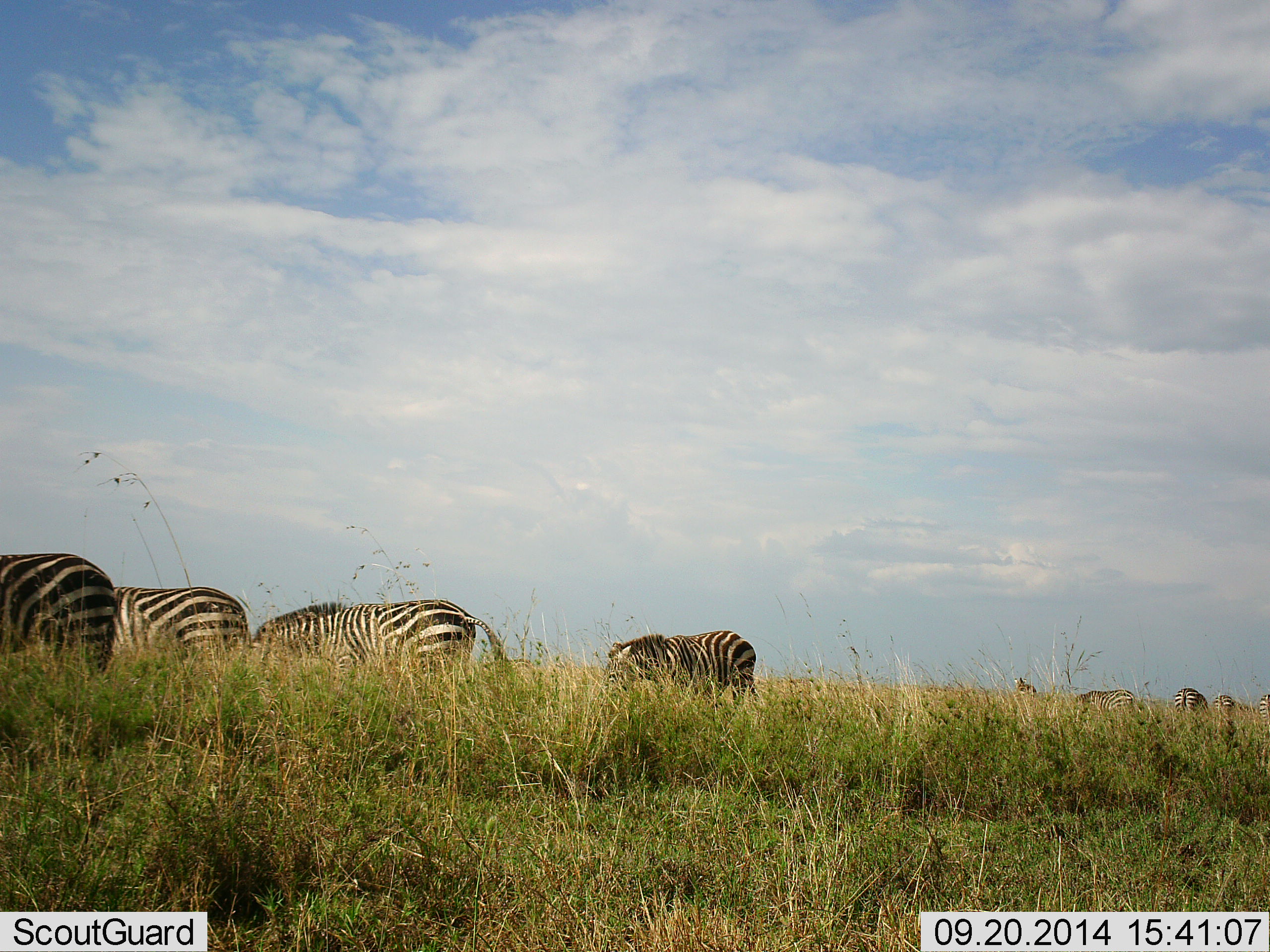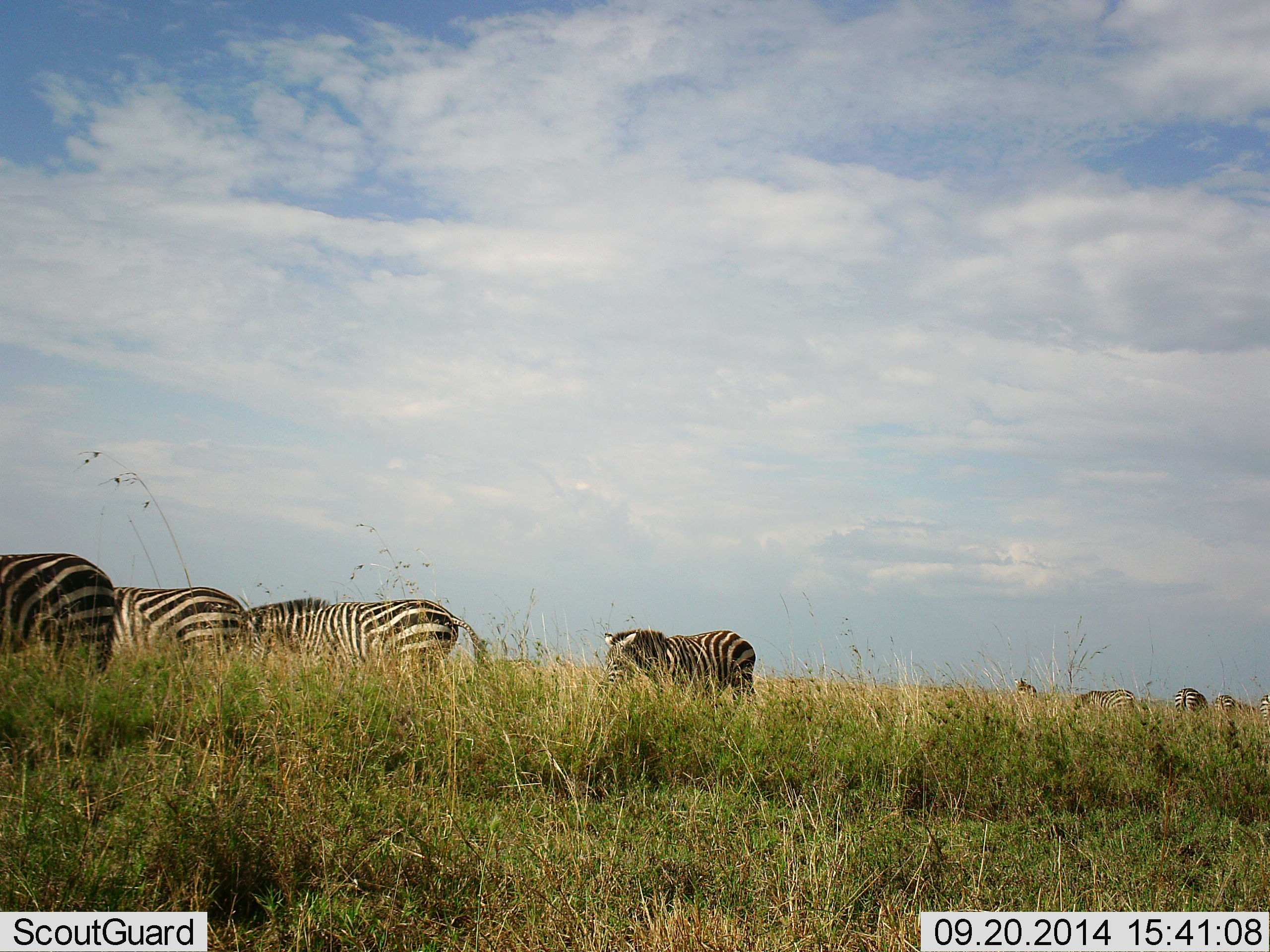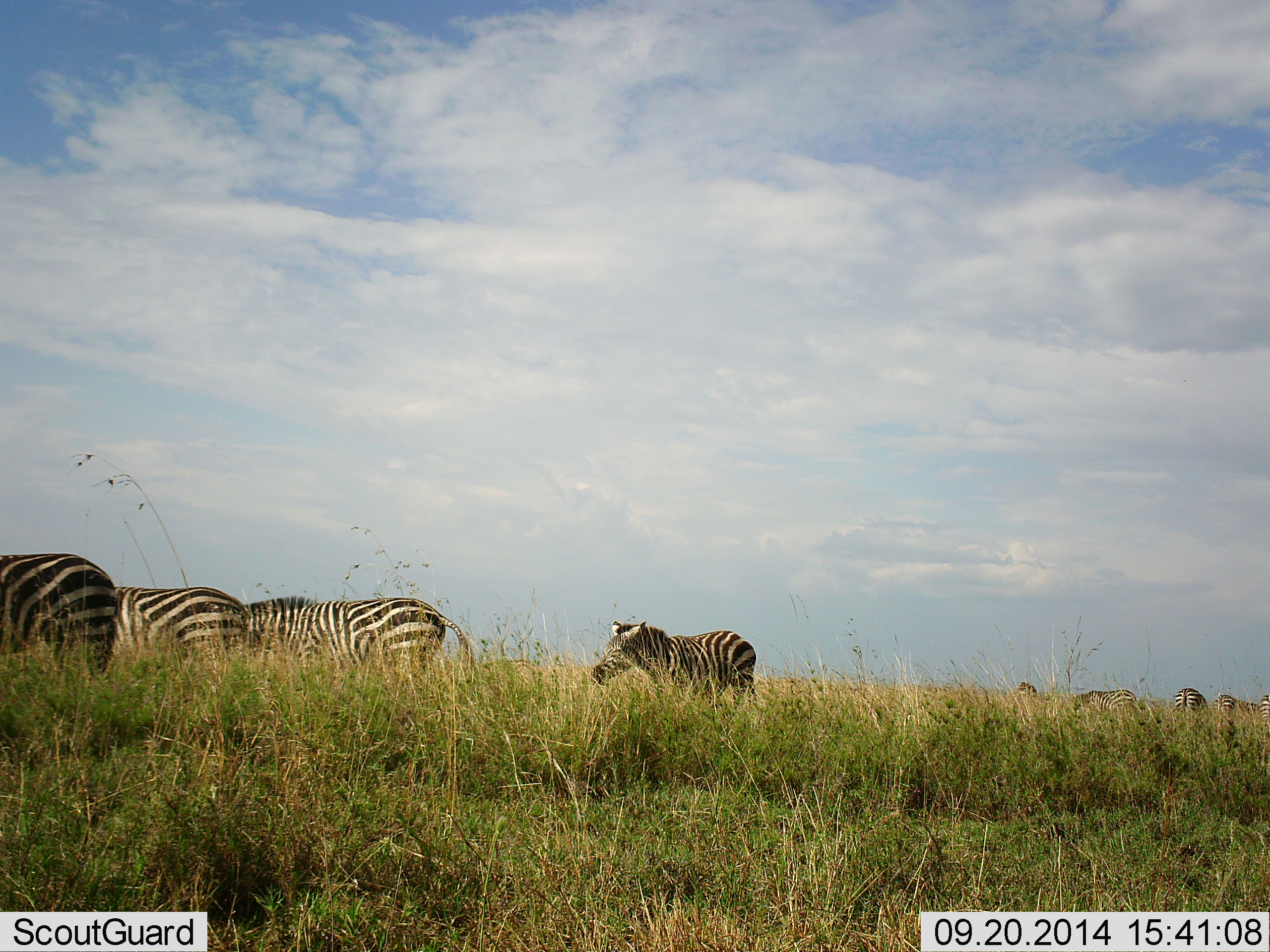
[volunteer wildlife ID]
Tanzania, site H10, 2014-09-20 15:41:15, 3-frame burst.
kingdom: Animalia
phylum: Chordata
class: Mammalia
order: Perissodactyla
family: Equidae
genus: Equus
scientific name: Equus quagga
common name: plains zebra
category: zebra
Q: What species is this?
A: Zebra (plains zebra) (Equus quagga).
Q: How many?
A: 8.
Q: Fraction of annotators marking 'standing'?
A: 60%.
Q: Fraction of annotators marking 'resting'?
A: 10%.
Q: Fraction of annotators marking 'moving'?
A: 60%.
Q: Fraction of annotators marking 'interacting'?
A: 0%.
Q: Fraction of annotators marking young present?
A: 0%.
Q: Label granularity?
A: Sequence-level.